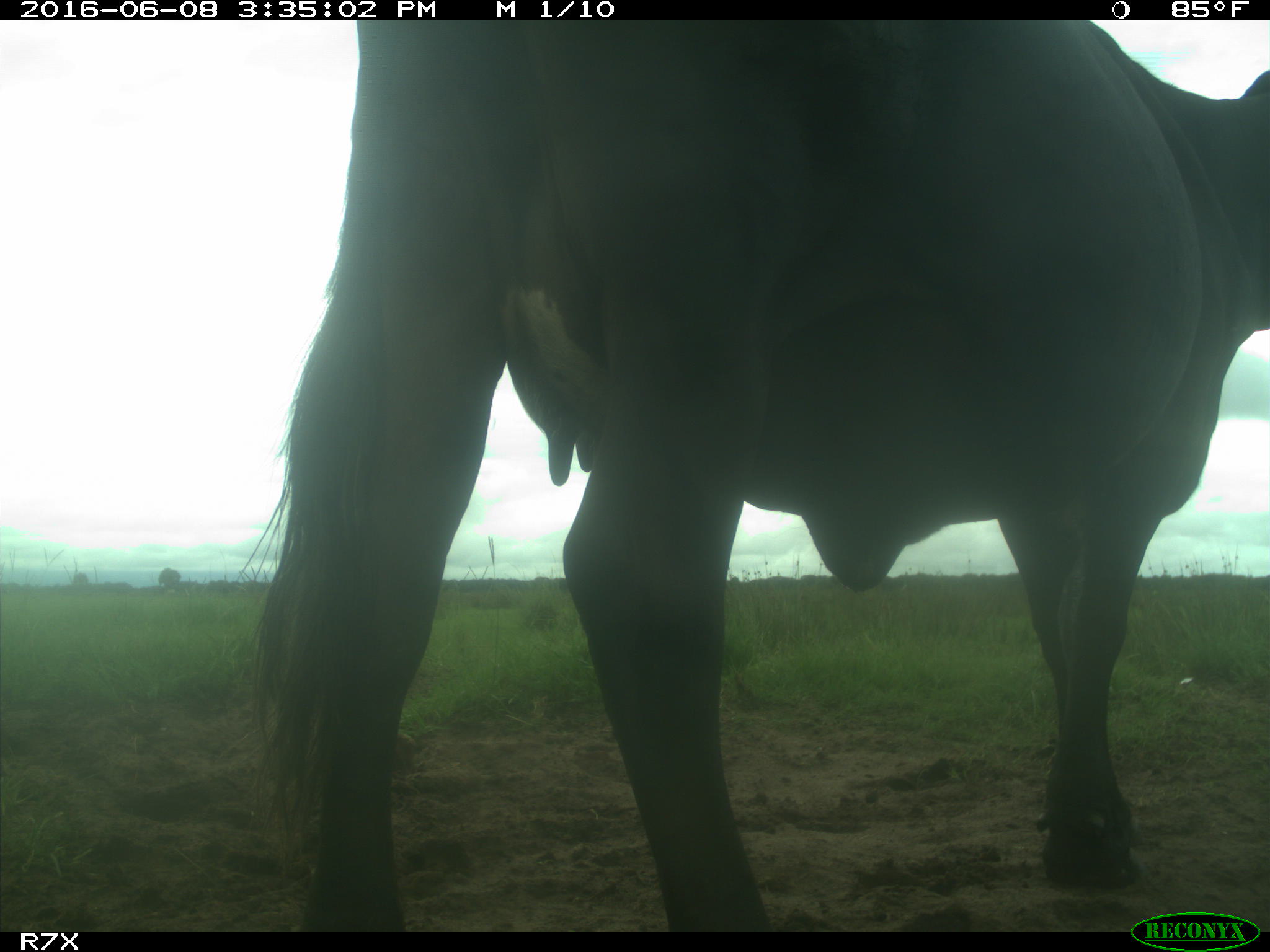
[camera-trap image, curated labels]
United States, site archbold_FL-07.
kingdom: Animalia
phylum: Chordata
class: Mammalia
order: Artiodactyla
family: Bovidae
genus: Bos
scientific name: Bos taurus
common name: domestic cow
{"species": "Bos taurus (domestic cow)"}